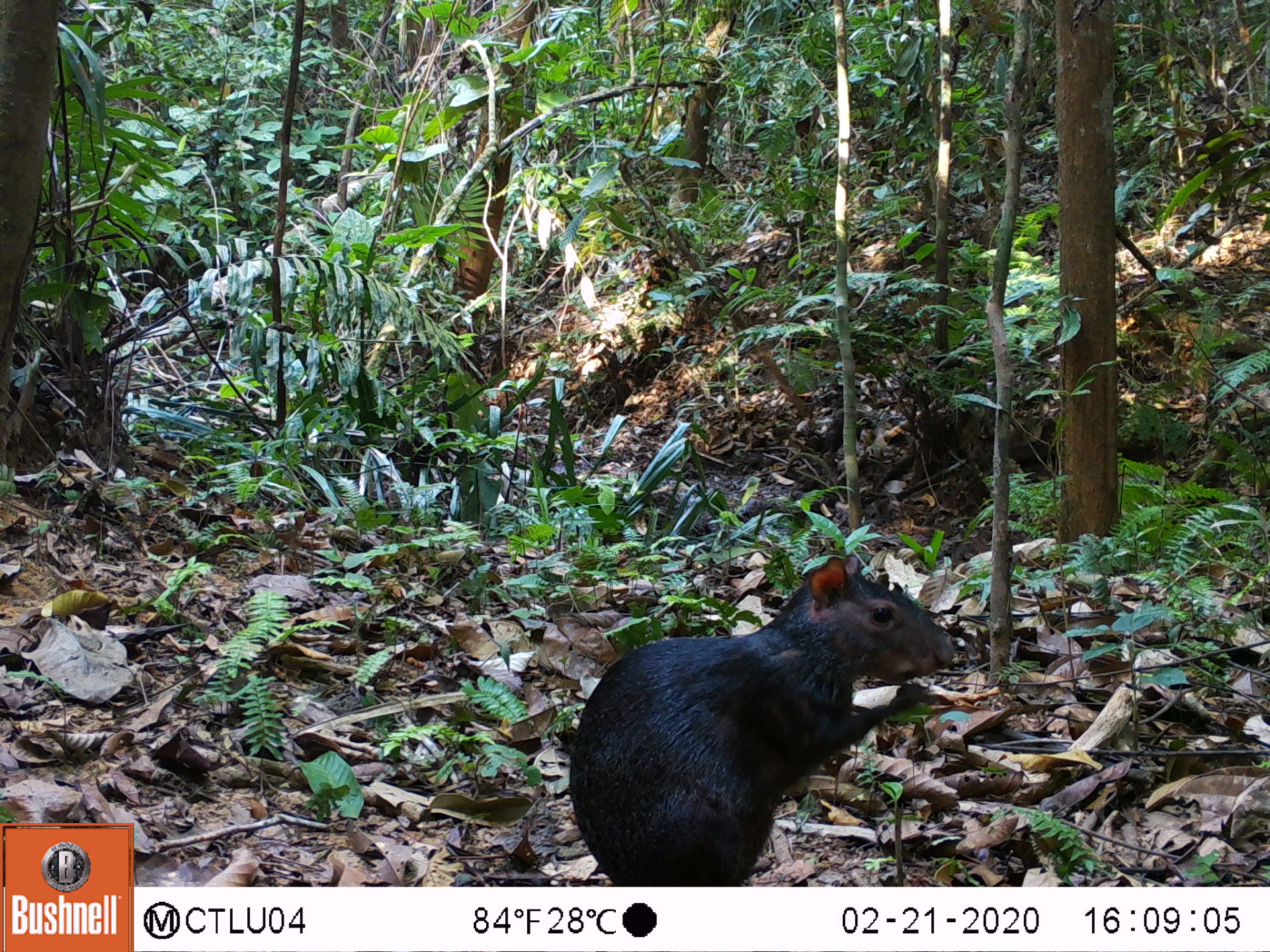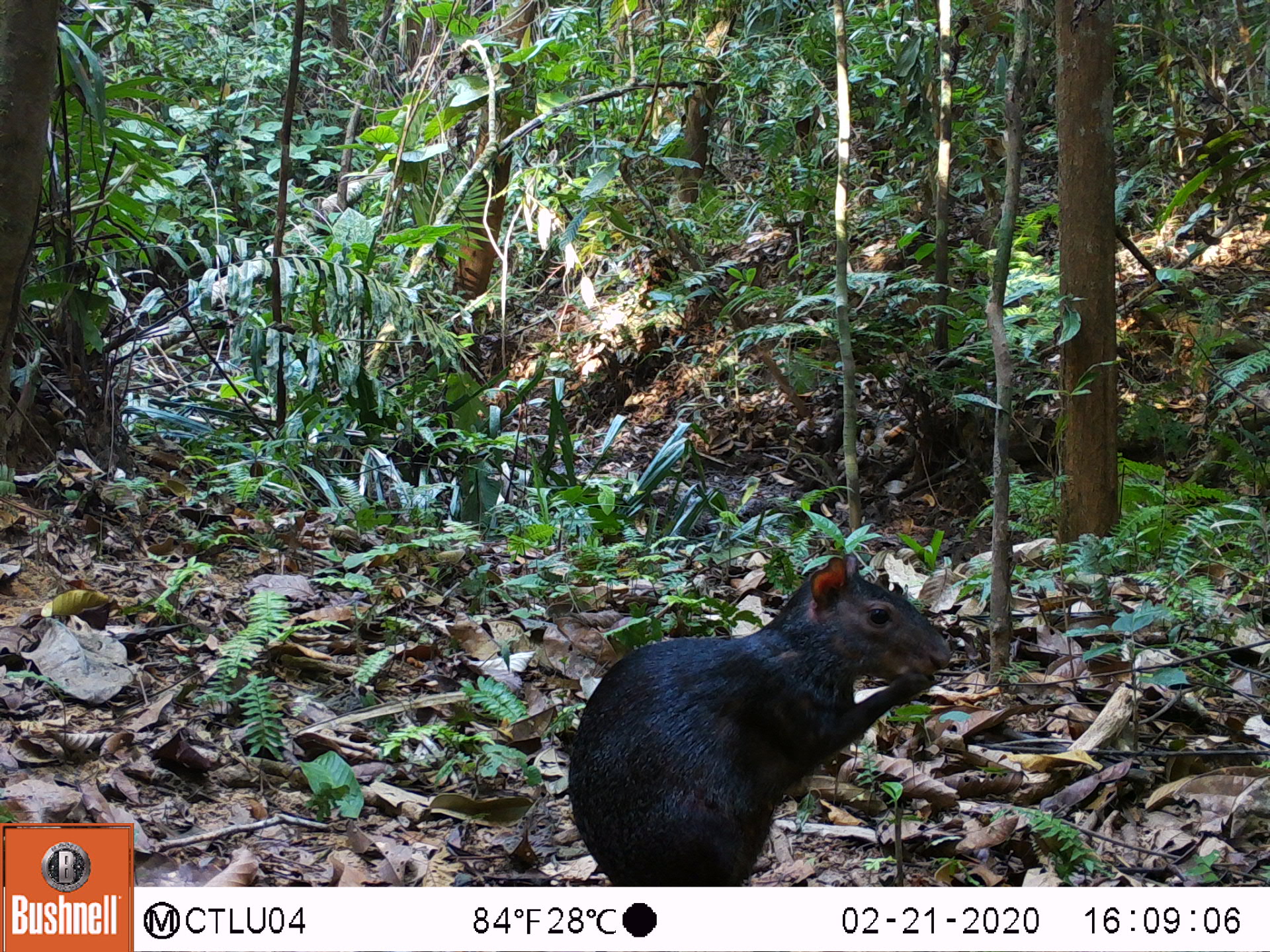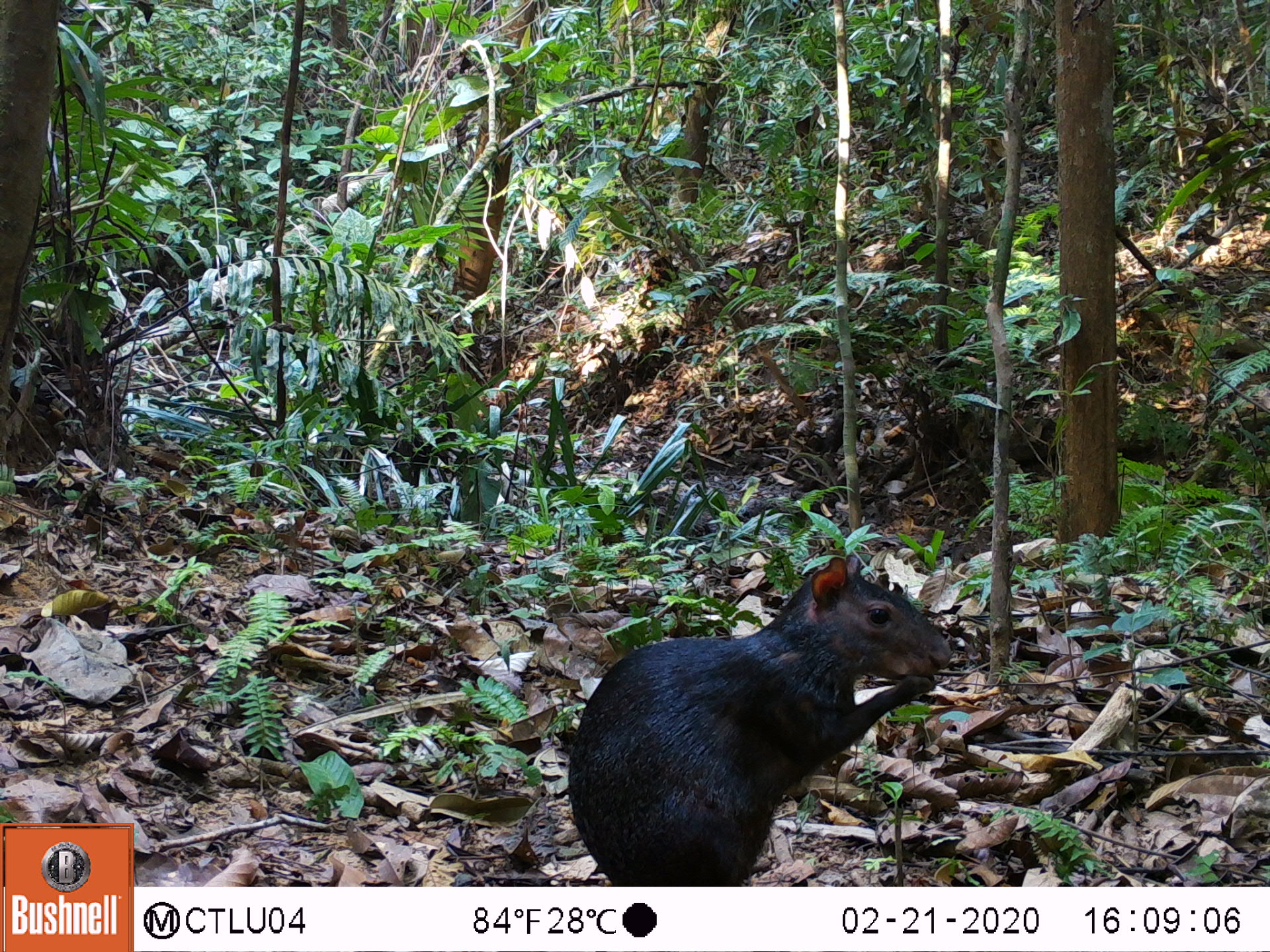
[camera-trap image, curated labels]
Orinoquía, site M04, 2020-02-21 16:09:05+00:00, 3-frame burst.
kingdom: Animalia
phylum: Chordata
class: Mammalia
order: Rodentia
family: Dasyproctidae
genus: Dasyprocta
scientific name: Dasyprocta fuliginosa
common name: black agouti